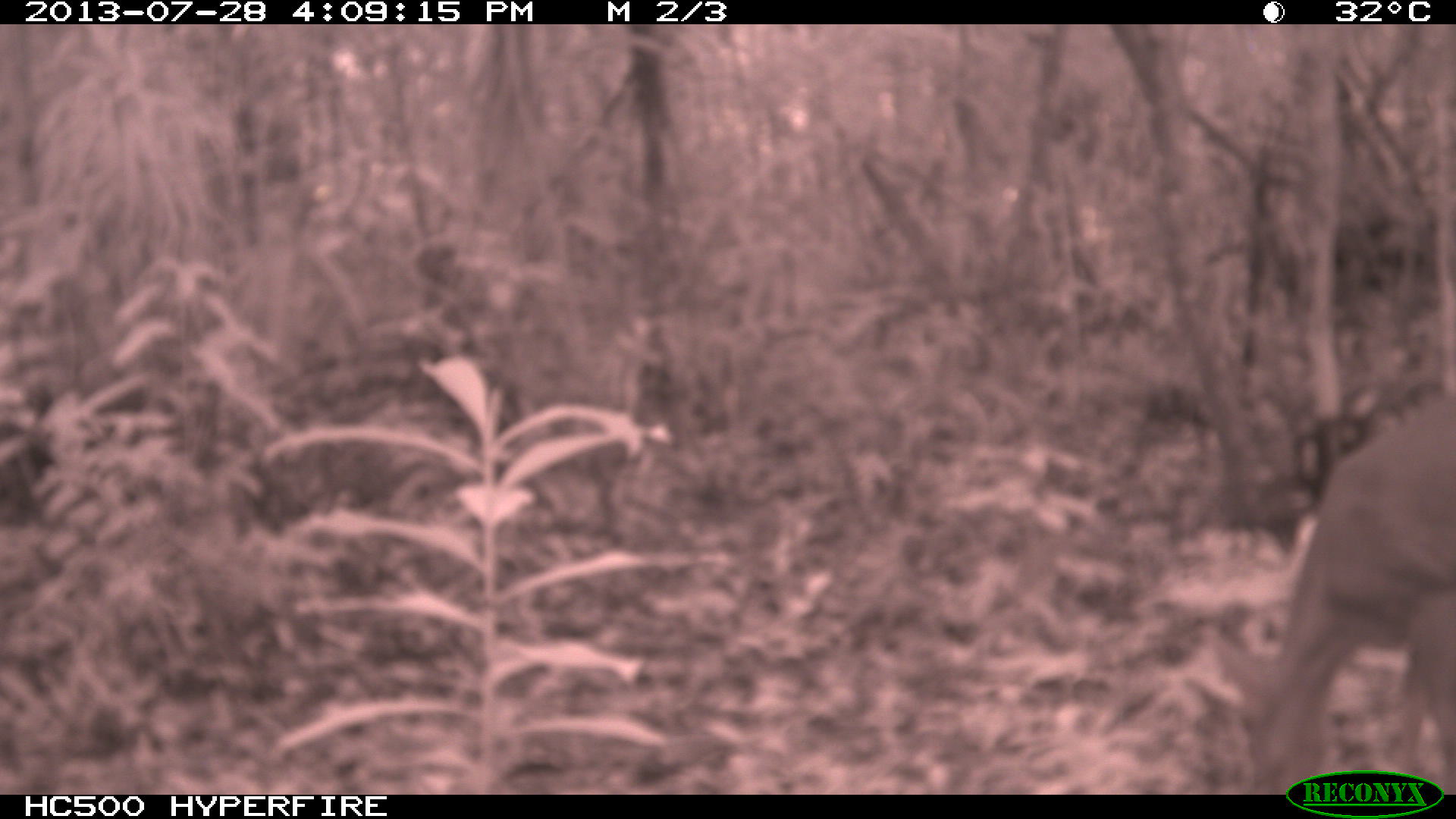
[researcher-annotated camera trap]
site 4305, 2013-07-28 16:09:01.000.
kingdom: Animalia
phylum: Chordata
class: Mammalia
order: Artiodactyla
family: Cervidae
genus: Mazama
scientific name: Mazama temama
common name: central american red brocket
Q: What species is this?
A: Mazama temama (central american red brocket).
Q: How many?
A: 1.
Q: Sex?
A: Male.